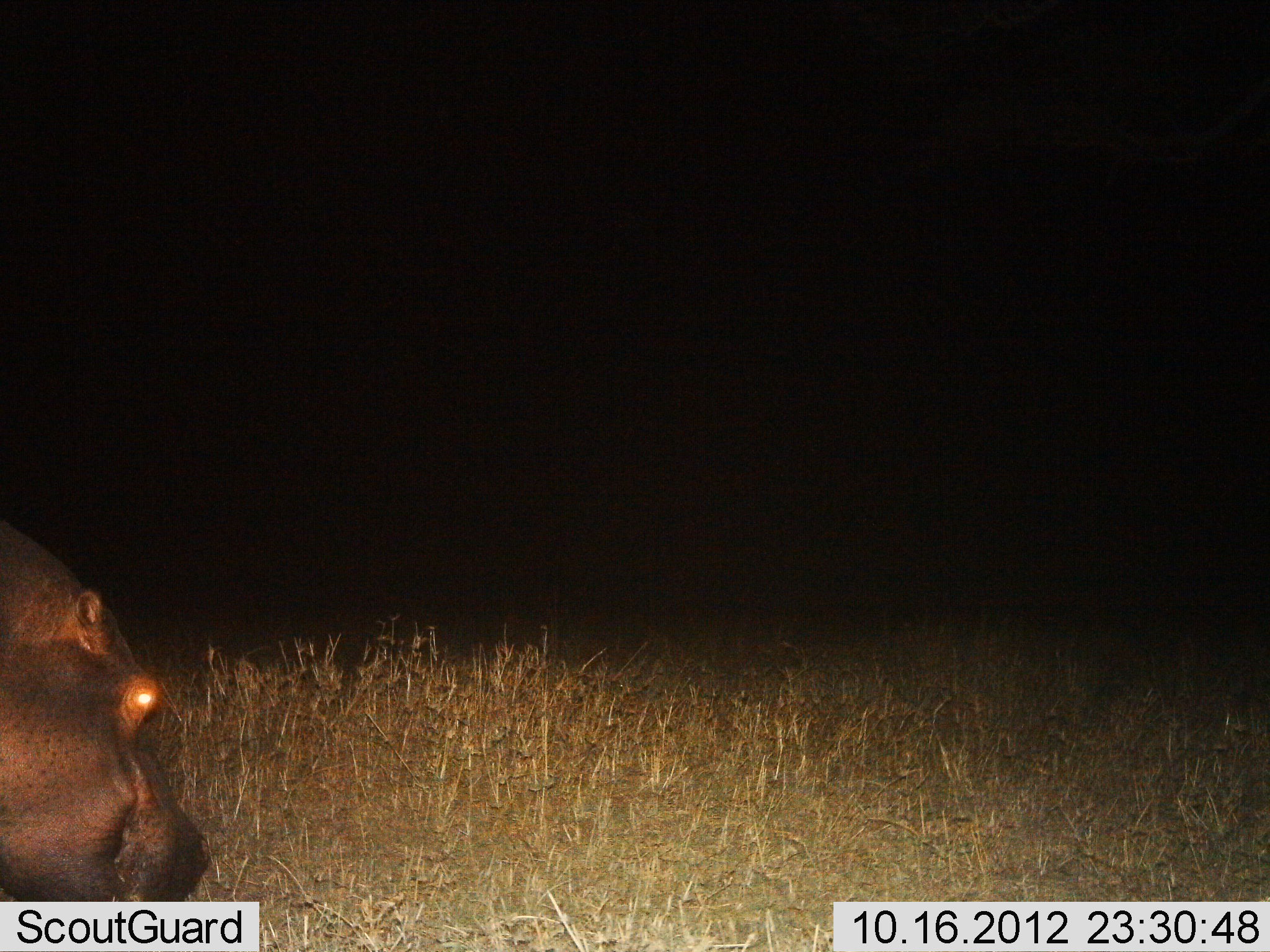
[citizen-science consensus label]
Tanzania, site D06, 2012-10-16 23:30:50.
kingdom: Animalia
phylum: Chordata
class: Mammalia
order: Artiodactyla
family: Hippopotamidae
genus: Hippopotamus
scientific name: Hippopotamus amphibius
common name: hippopotamus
Hippopotamus (Hippopotamus amphibius), count 1. Behavior (volunteer vote fractions): standing 30%, resting 0%, moving 50%, interacting 0%. Young present (vote fraction): 0%. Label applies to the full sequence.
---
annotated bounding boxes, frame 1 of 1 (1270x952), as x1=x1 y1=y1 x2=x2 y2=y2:
animal: x1=2 y1=519 x2=211 y2=902